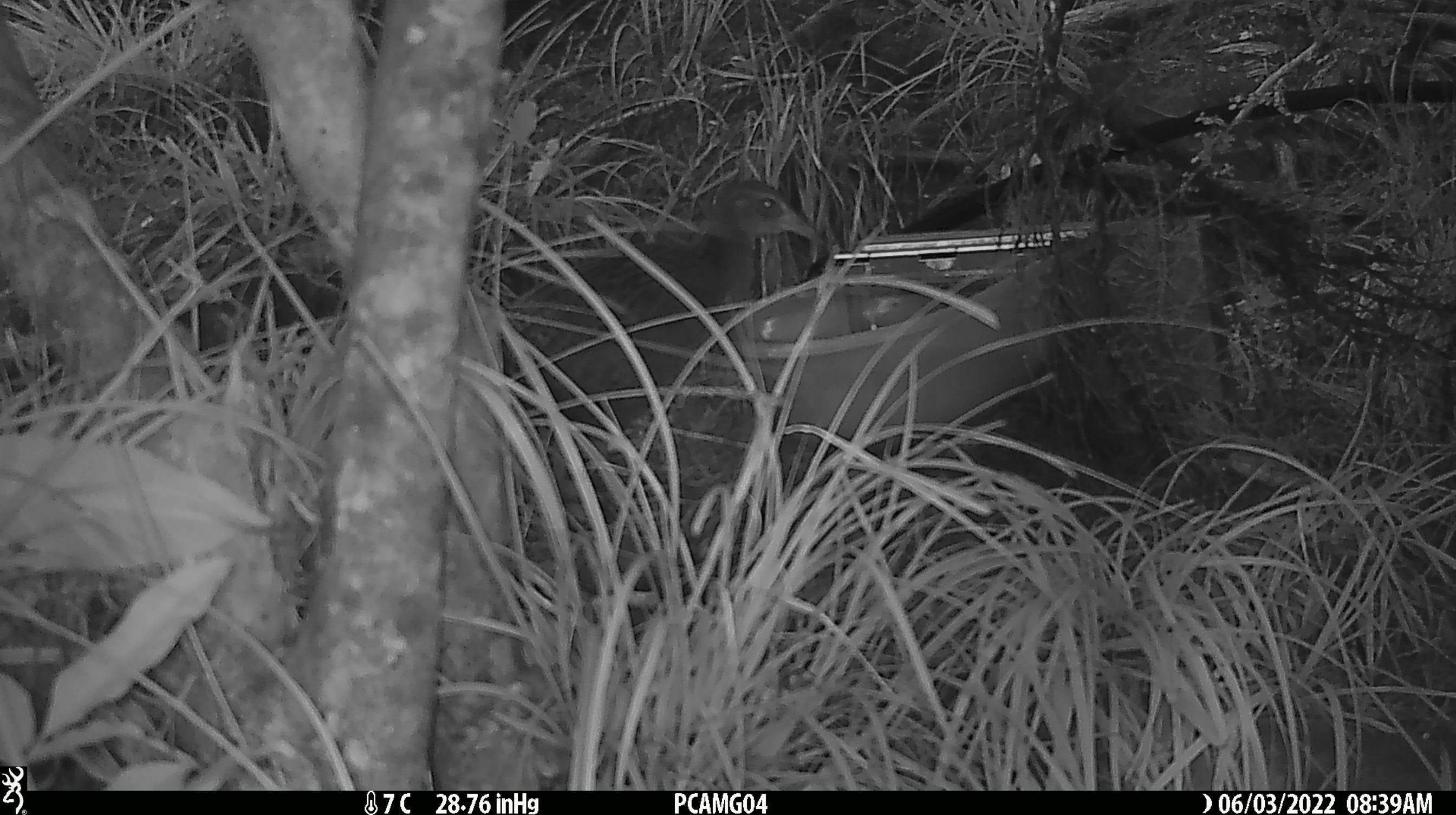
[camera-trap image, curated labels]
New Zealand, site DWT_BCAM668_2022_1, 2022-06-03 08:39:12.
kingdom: Animalia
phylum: Chordata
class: Aves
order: Gruiformes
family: Rallidae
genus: Gallirallus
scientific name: Gallirallus australis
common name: weka